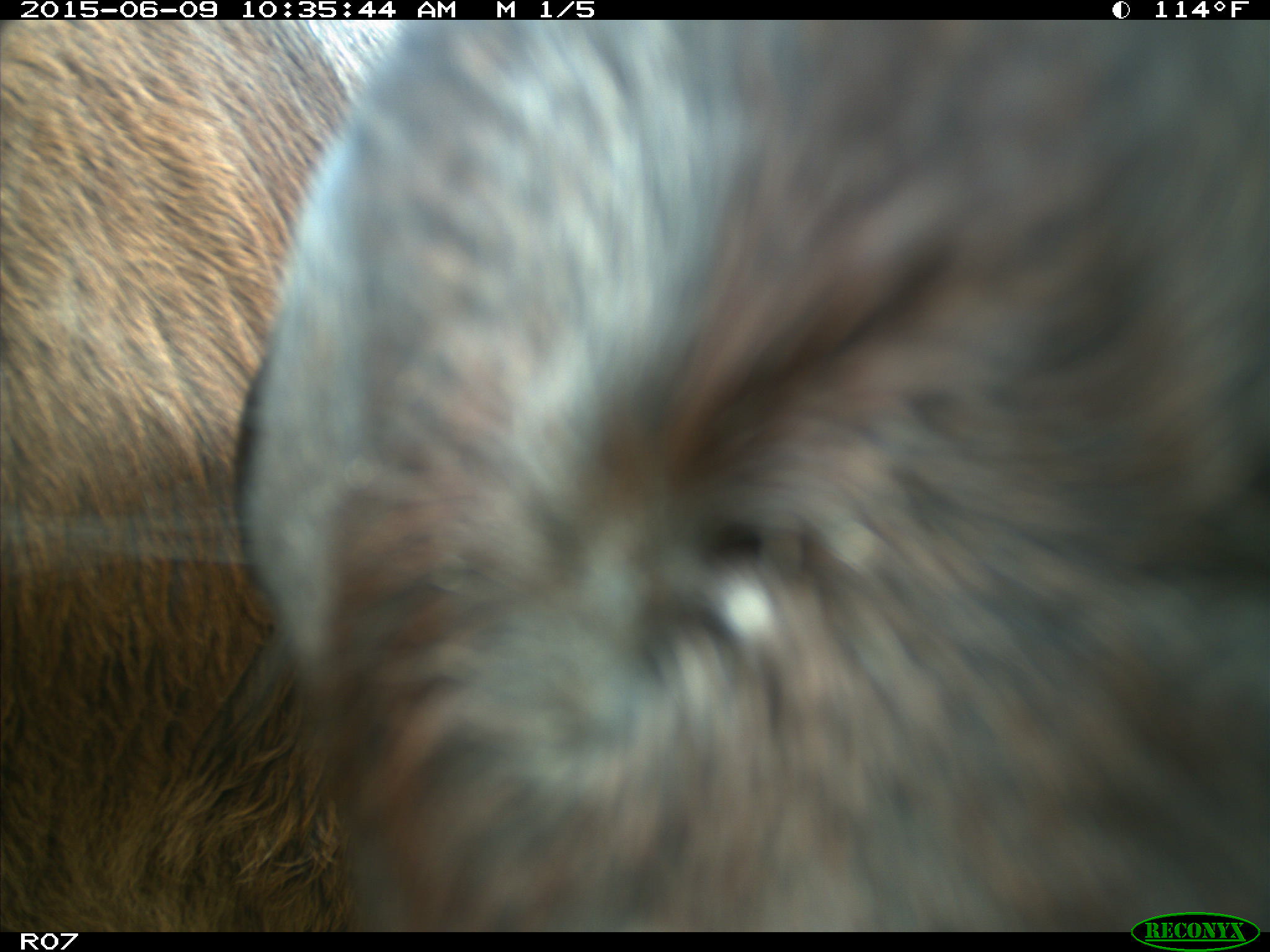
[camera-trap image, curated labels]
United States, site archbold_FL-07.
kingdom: Animalia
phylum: Chordata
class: Mammalia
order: Artiodactyla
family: Bovidae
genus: Bos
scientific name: Bos taurus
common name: domestic cow